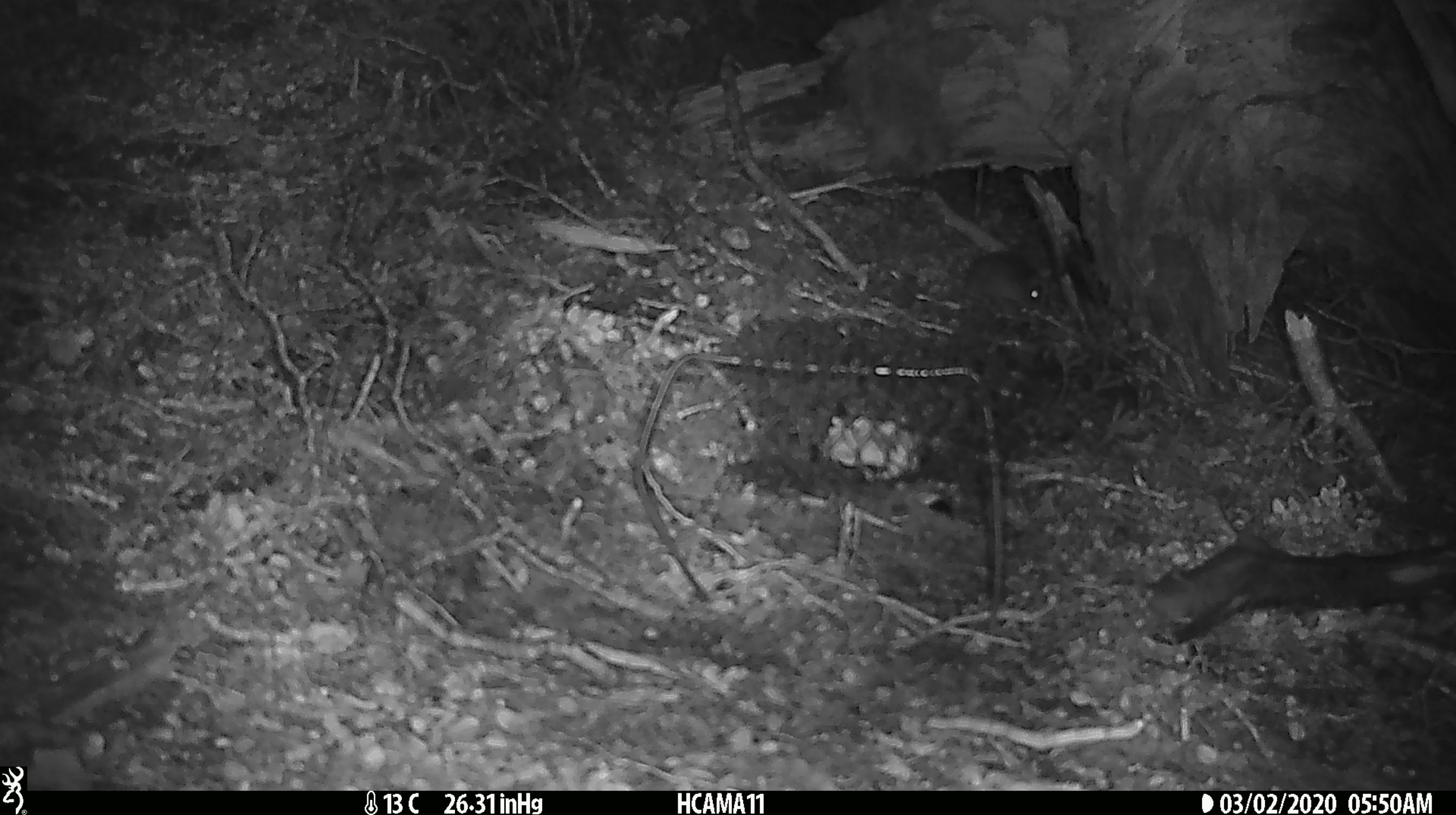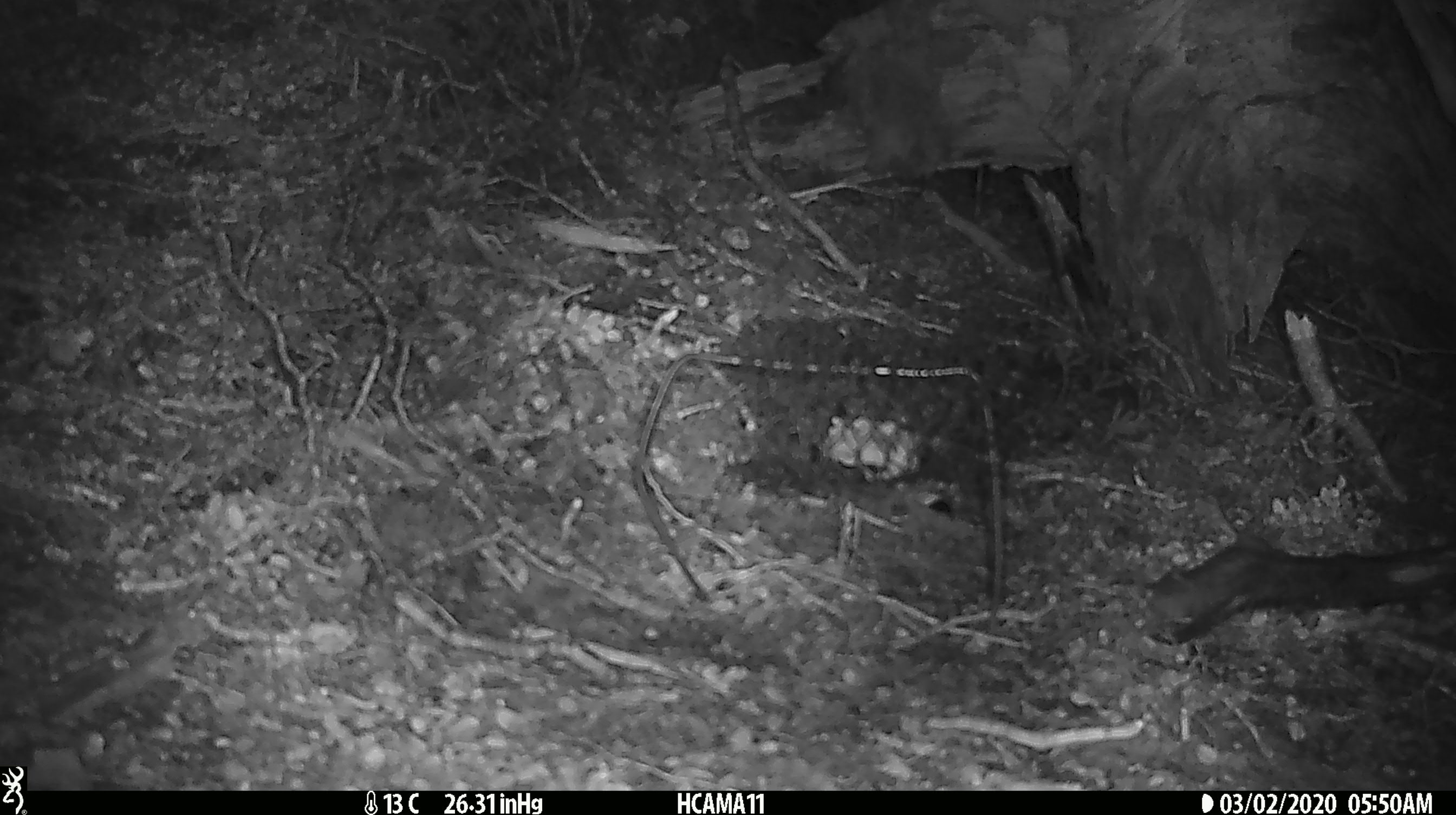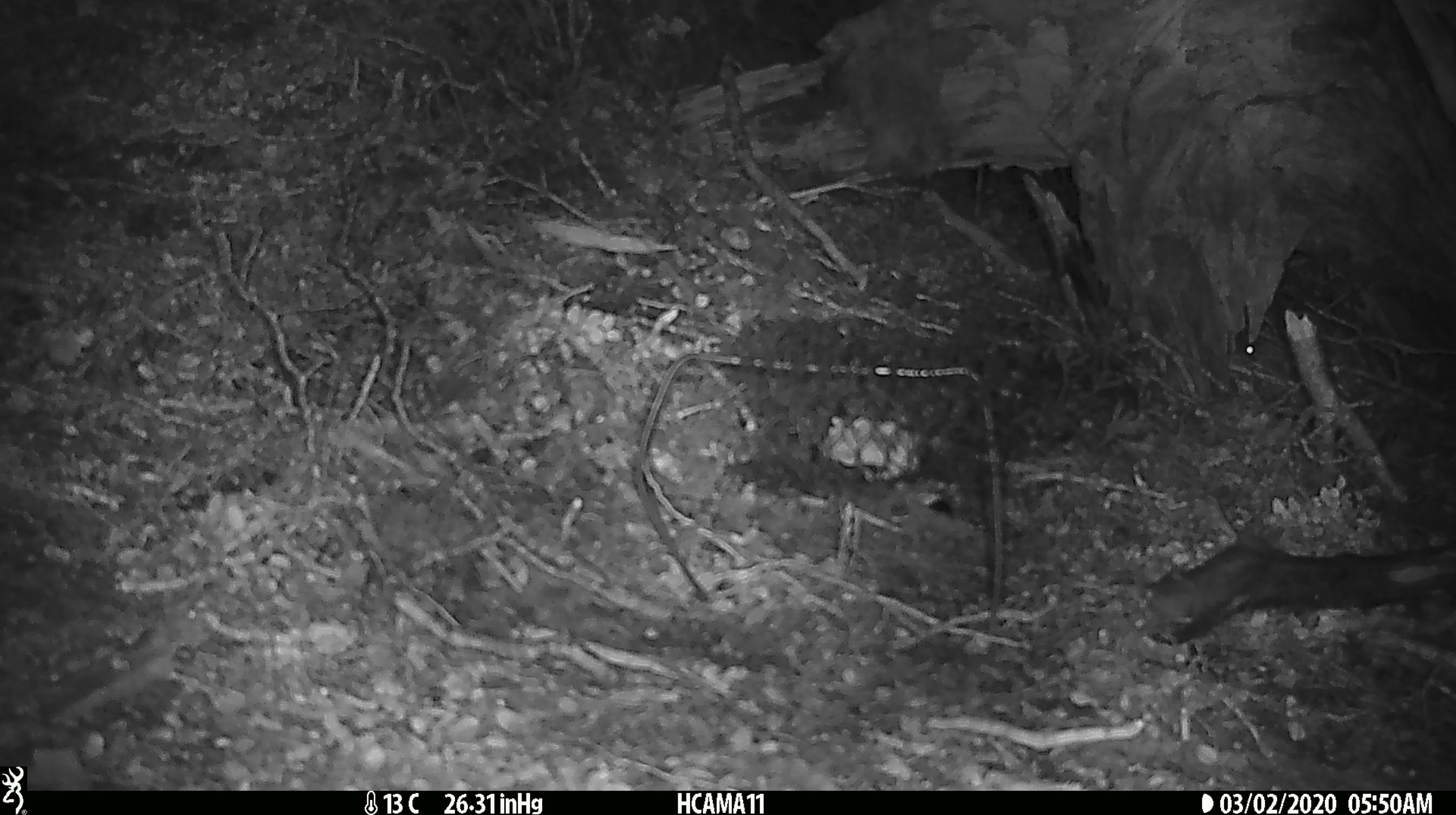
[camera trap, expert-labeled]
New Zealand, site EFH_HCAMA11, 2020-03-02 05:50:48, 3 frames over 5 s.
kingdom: Animalia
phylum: Chordata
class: Mammalia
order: Rodentia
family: Muridae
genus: Mus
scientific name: Mus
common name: mouse